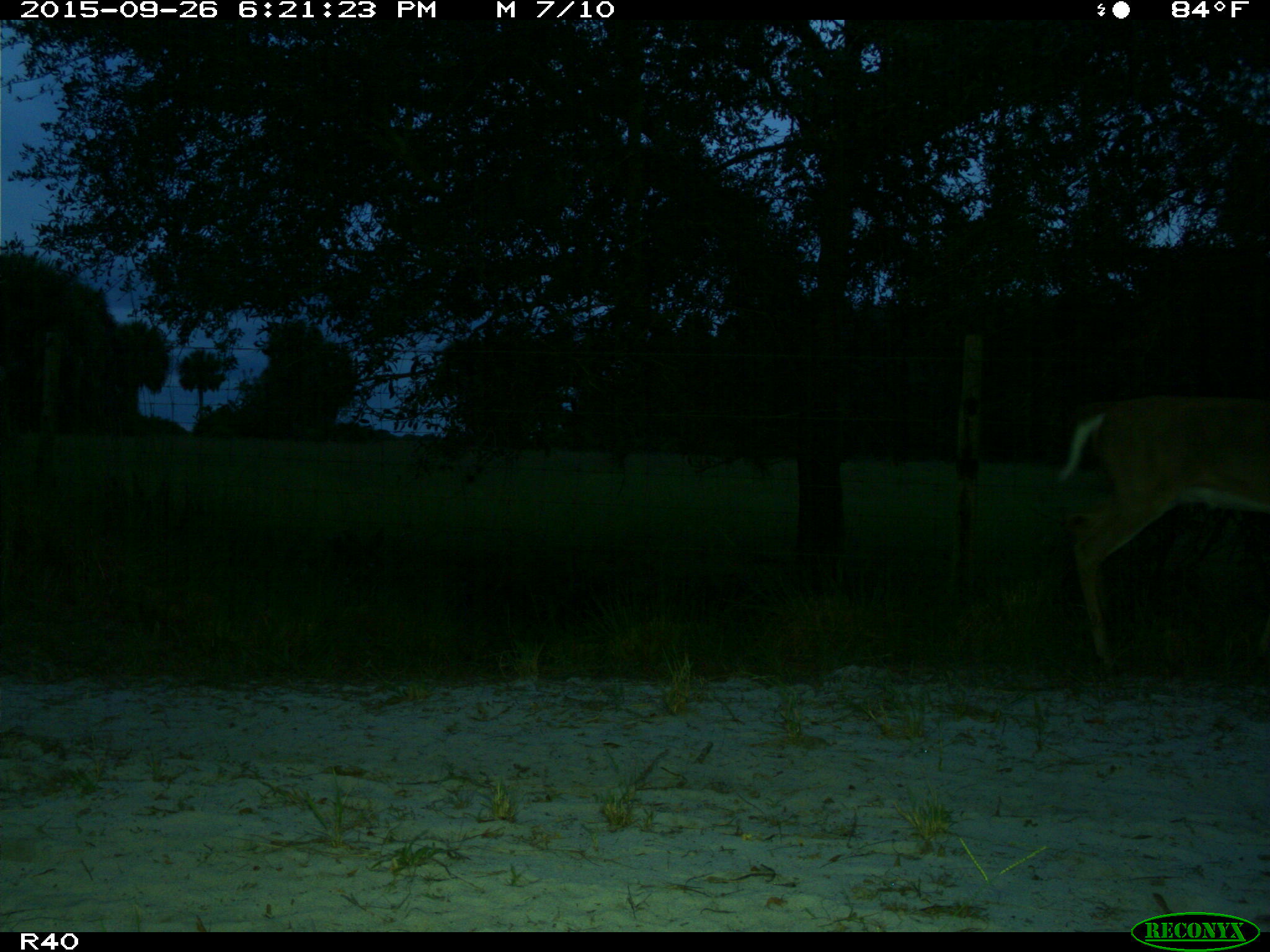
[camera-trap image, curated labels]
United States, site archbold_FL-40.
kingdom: Animalia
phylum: Chordata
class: Mammalia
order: Artiodactyla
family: Cervidae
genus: Odocoileus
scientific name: Odocoileus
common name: deer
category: unidentified deer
Unidentified deer (deer) (Odocoileus).